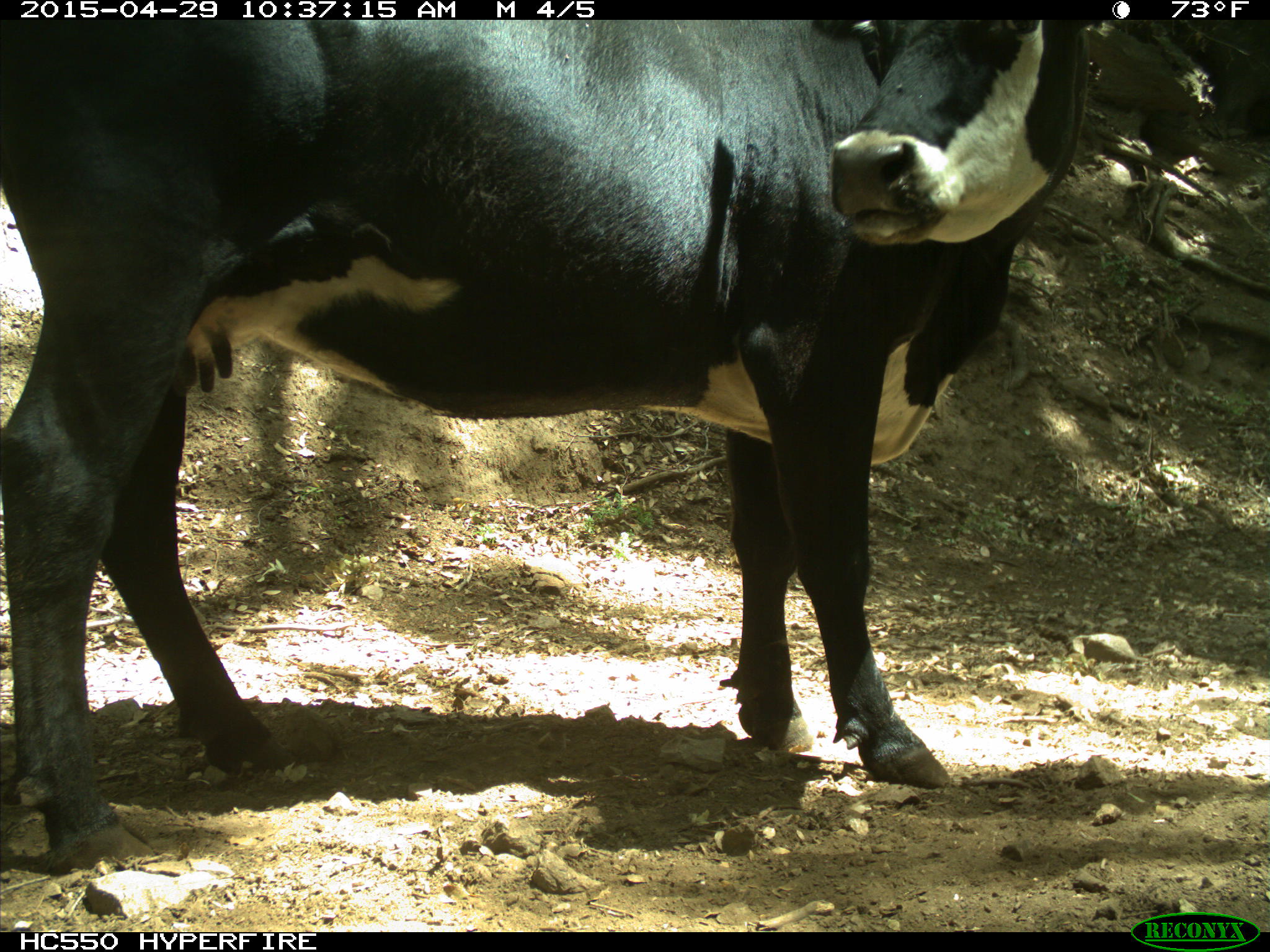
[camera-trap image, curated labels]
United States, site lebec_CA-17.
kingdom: Animalia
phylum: Chordata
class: Mammalia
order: Artiodactyla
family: Bovidae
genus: Bos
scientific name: Bos taurus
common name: domestic cow